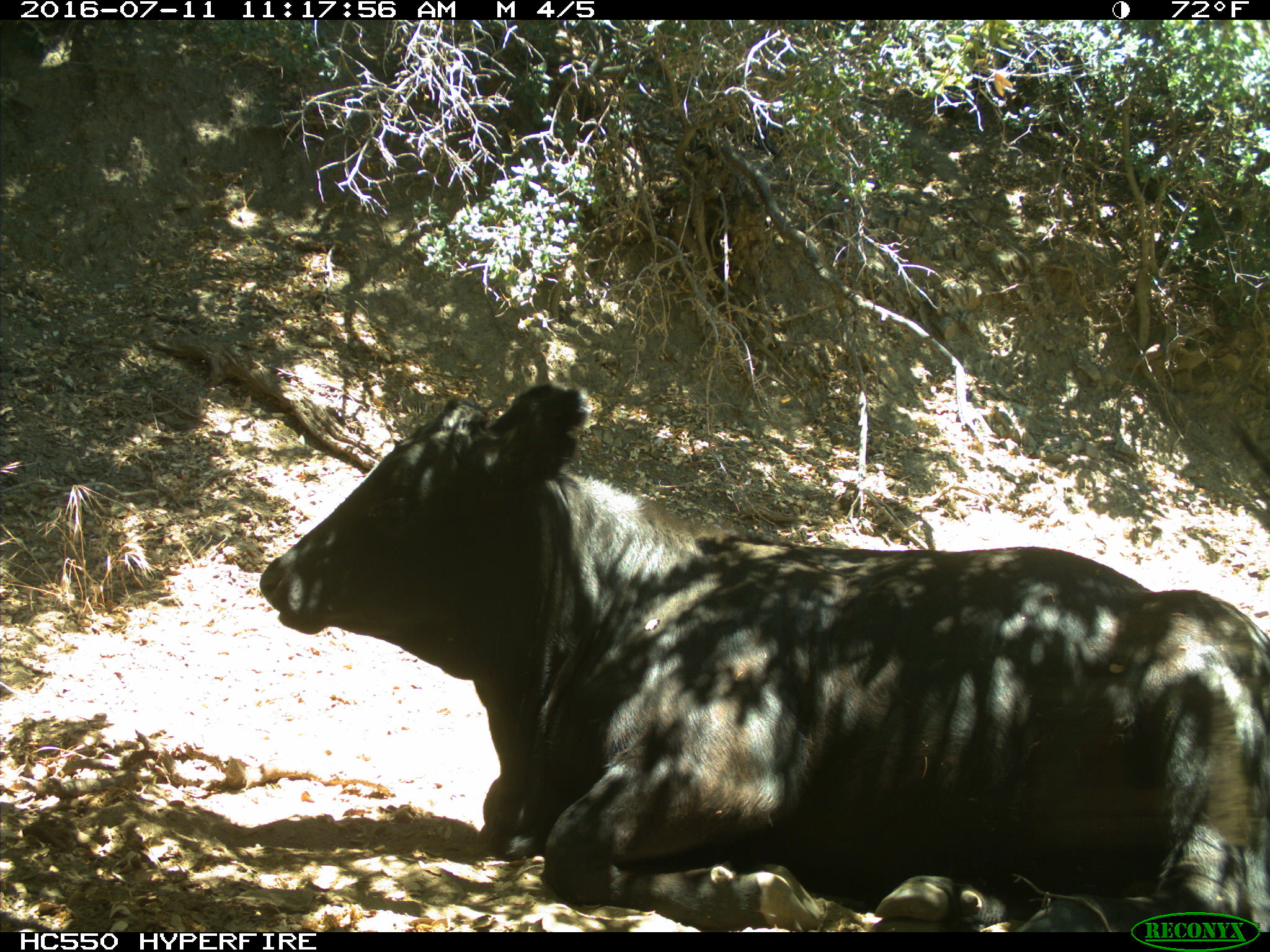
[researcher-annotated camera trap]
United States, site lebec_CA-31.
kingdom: Animalia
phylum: Chordata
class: Mammalia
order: Artiodactyla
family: Bovidae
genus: Bos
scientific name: Bos taurus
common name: domestic cow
Bos taurus (domestic cow).